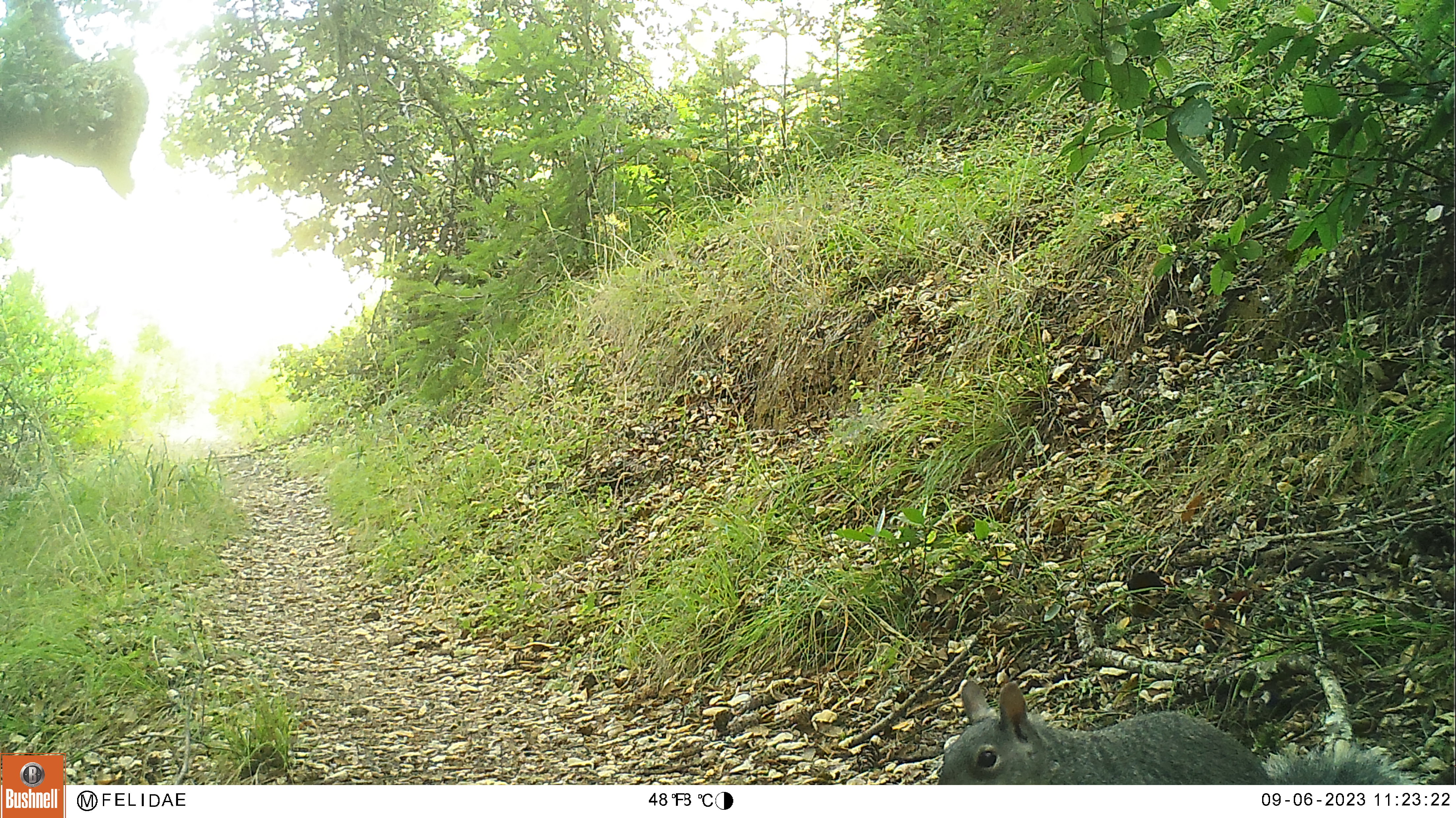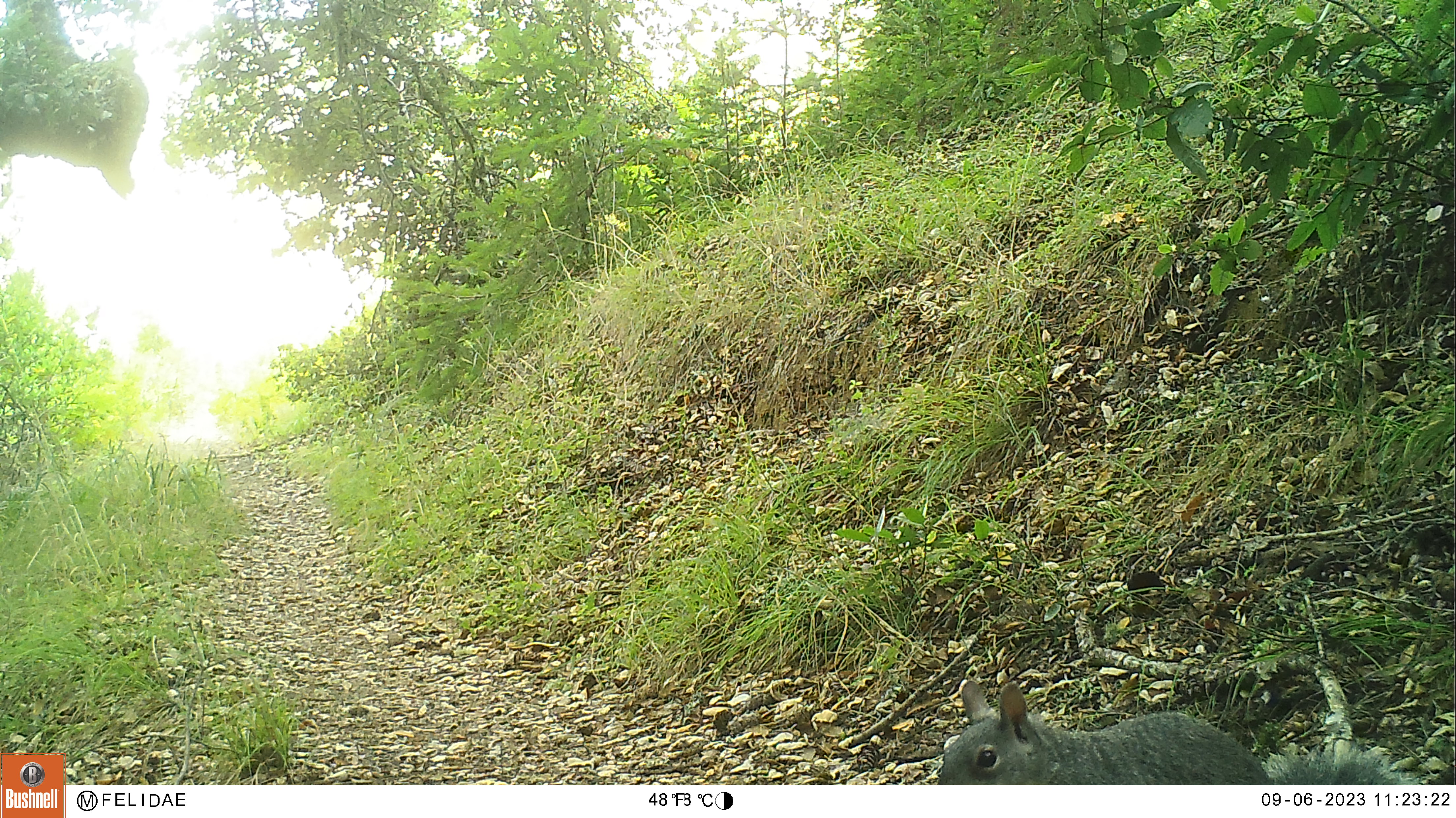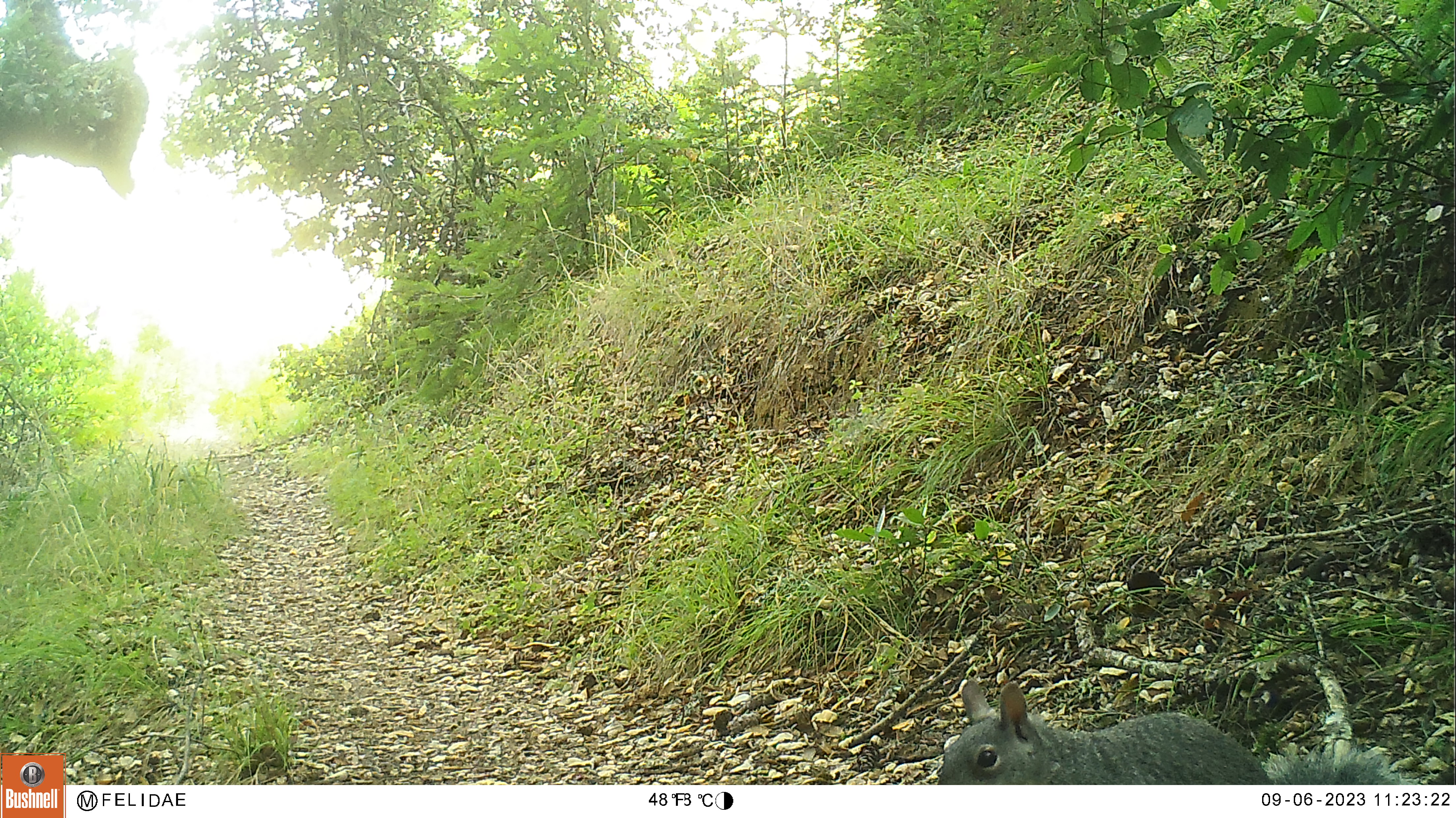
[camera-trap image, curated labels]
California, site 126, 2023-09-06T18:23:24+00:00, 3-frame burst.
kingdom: Animalia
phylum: Chordata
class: Mammalia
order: Rodentia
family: Sciuridae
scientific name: Sciuridae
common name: squirrel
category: unknown squirrel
Unknown squirrel (squirrel) (Sciuridae).